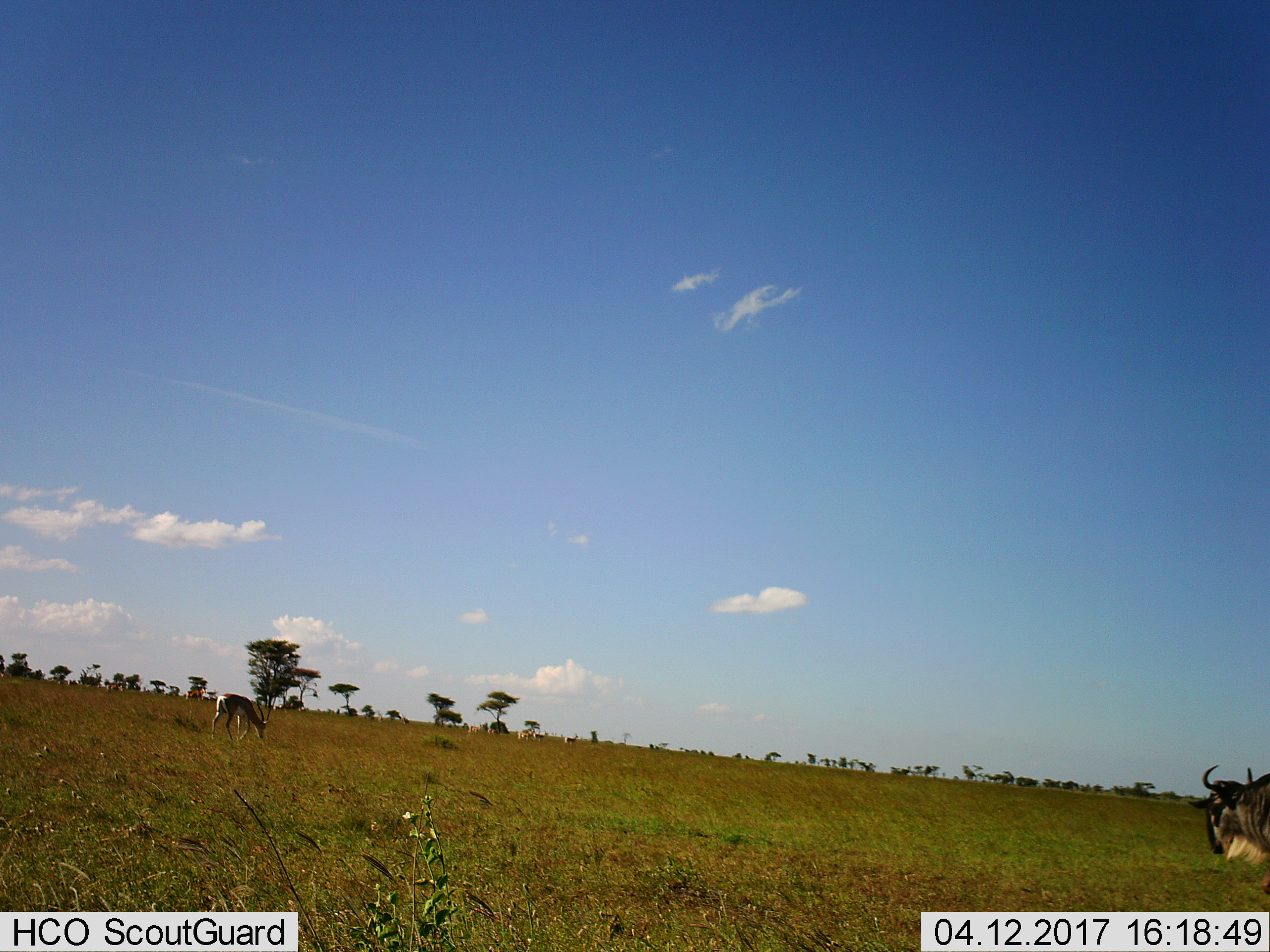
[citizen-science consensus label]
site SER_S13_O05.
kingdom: Animalia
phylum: Chordata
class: Mammalia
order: Artiodactyla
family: Bovidae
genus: Eudorcas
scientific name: Eudorcas thomsonii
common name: thomson's gazelle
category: gazellethomsons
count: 1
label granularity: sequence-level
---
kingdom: Animalia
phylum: Chordata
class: Mammalia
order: Artiodactyla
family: Bovidae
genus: Connochaetes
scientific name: Connochaetes taurinus taurinus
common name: blue wildebeest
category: wildebeestblue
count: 1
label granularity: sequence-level